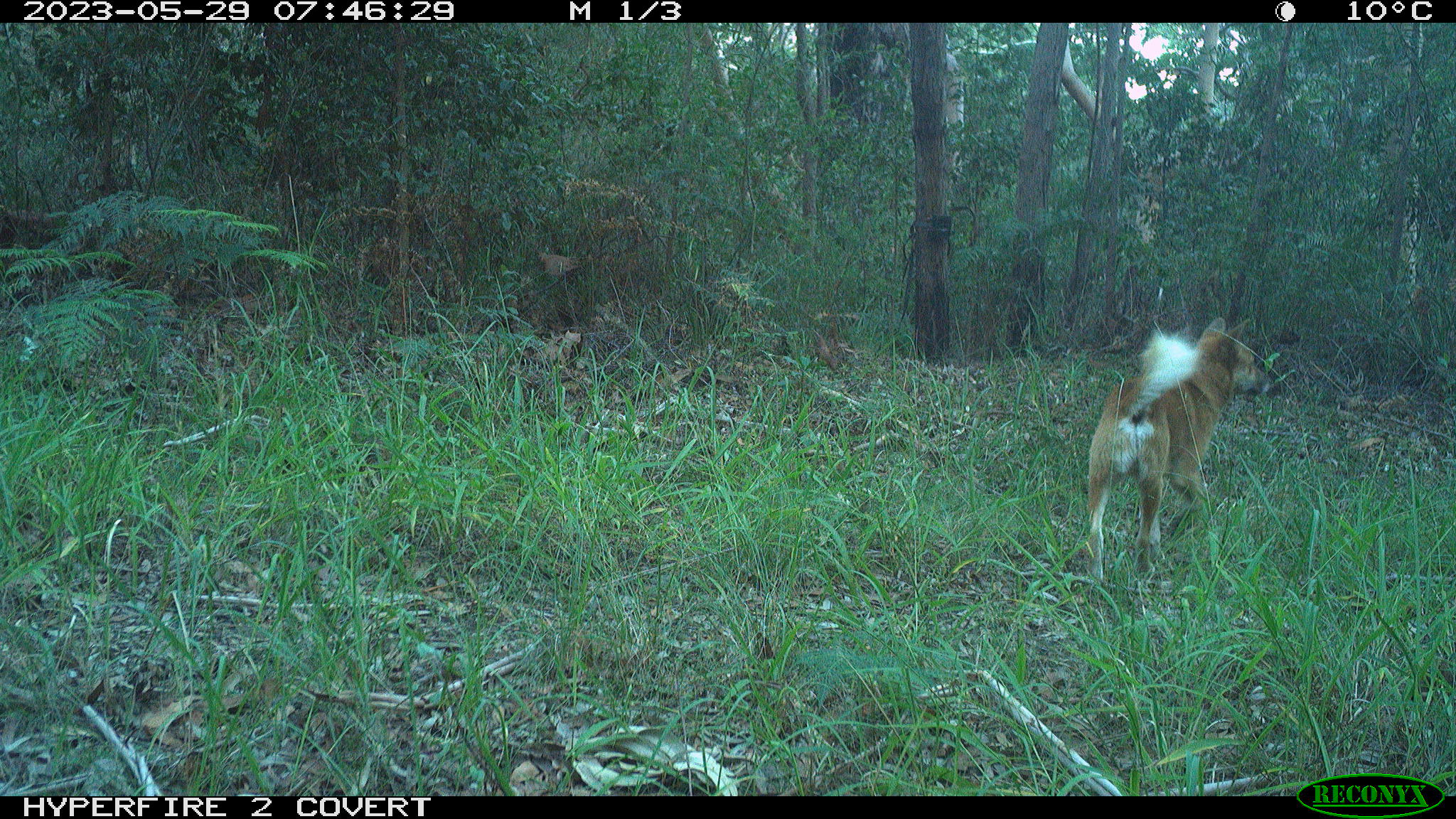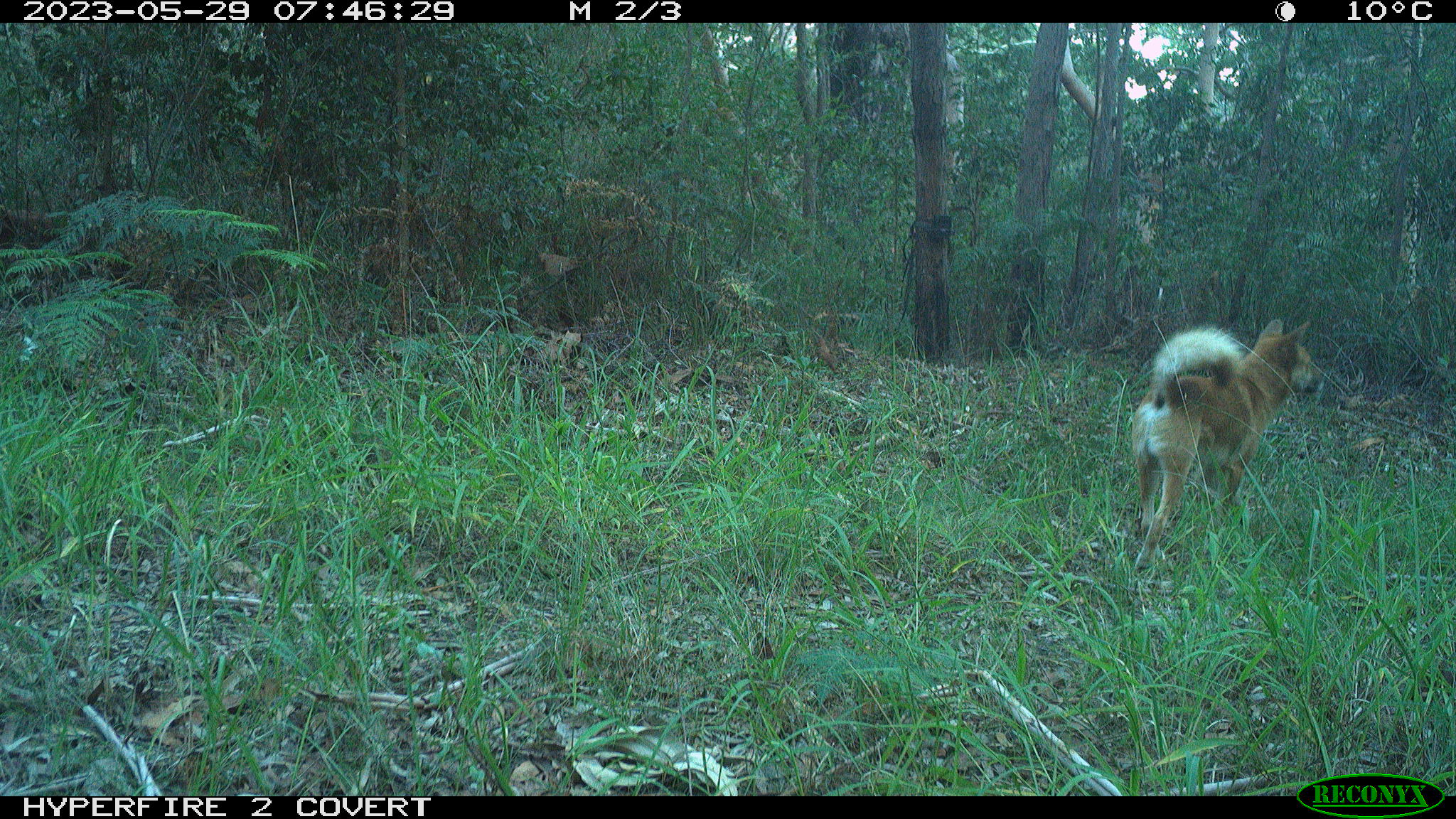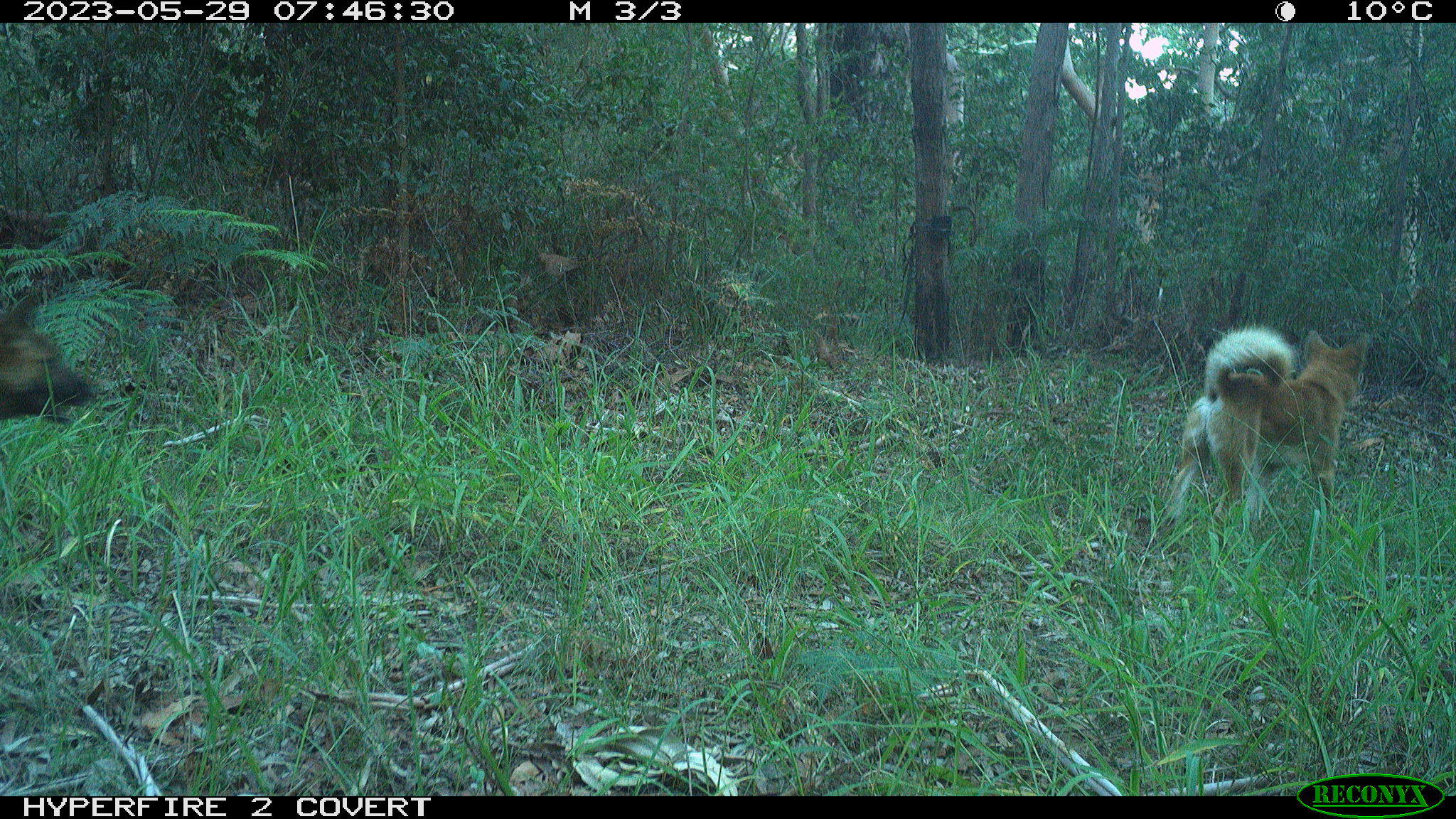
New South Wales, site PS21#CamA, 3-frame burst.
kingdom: Animalia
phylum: Chordata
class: Mammalia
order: Carnivora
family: Canidae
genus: Canis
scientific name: Canis familiaris dingo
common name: dingo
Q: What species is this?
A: Dingo (Canis familiaris dingo).